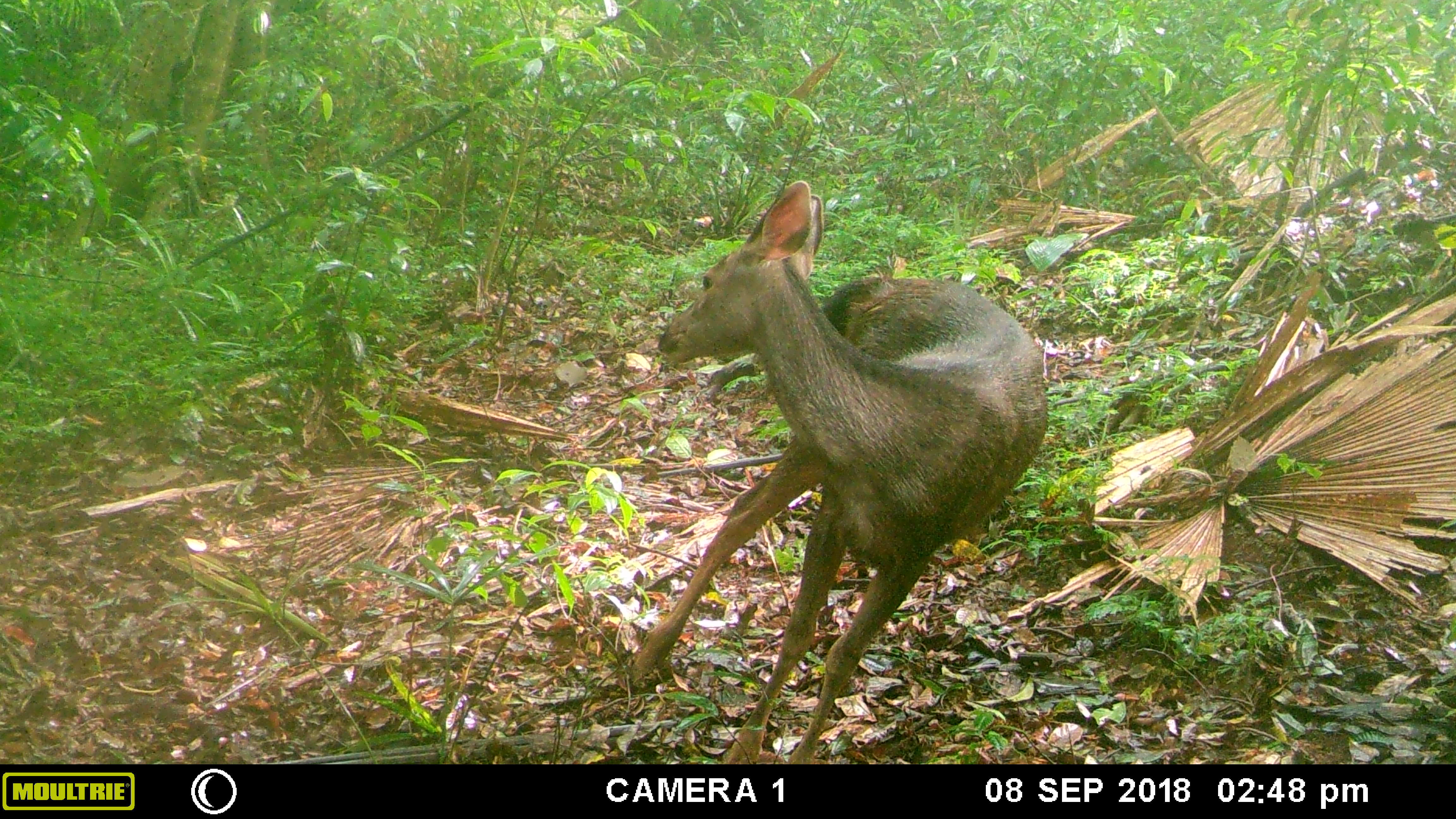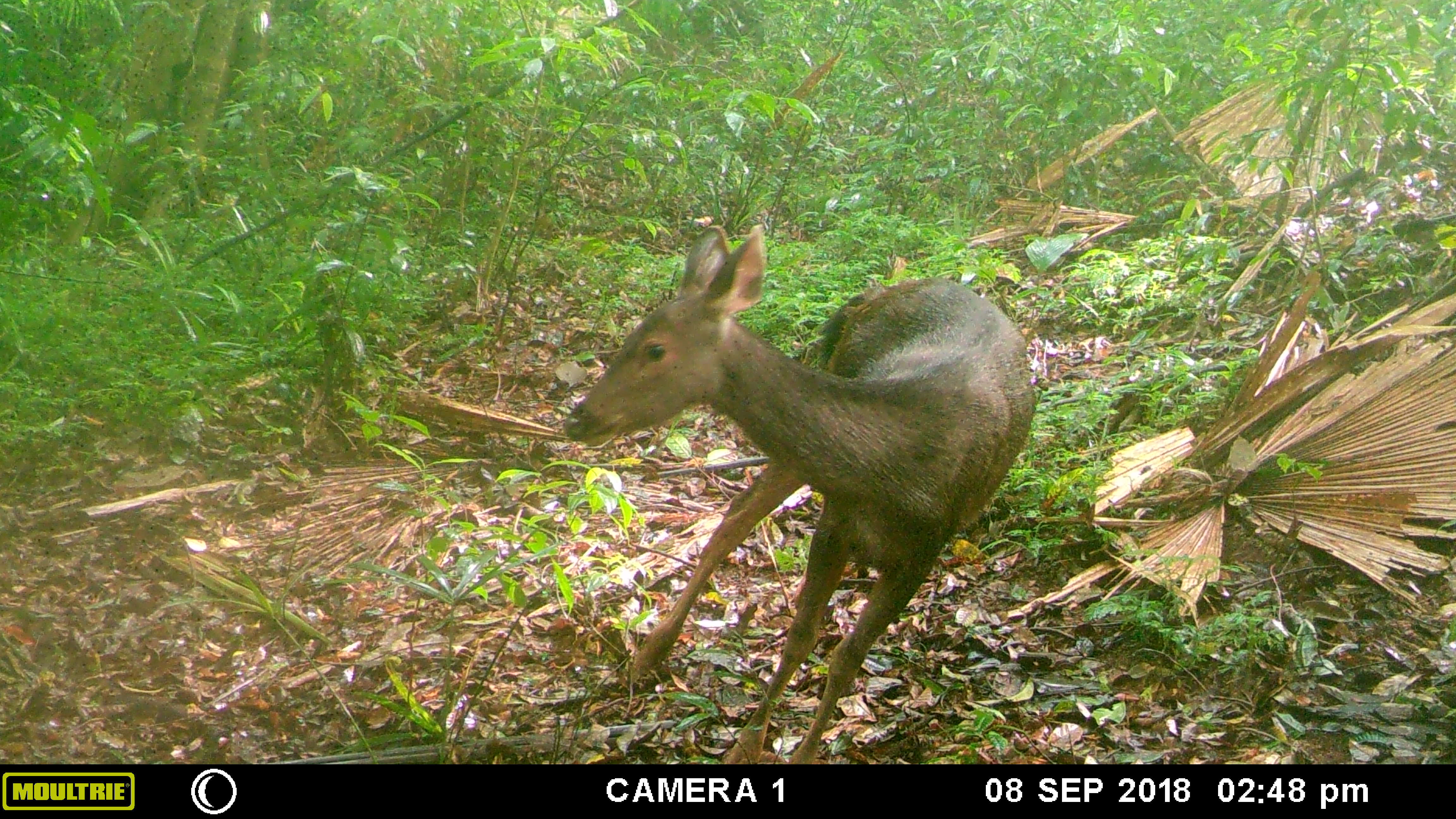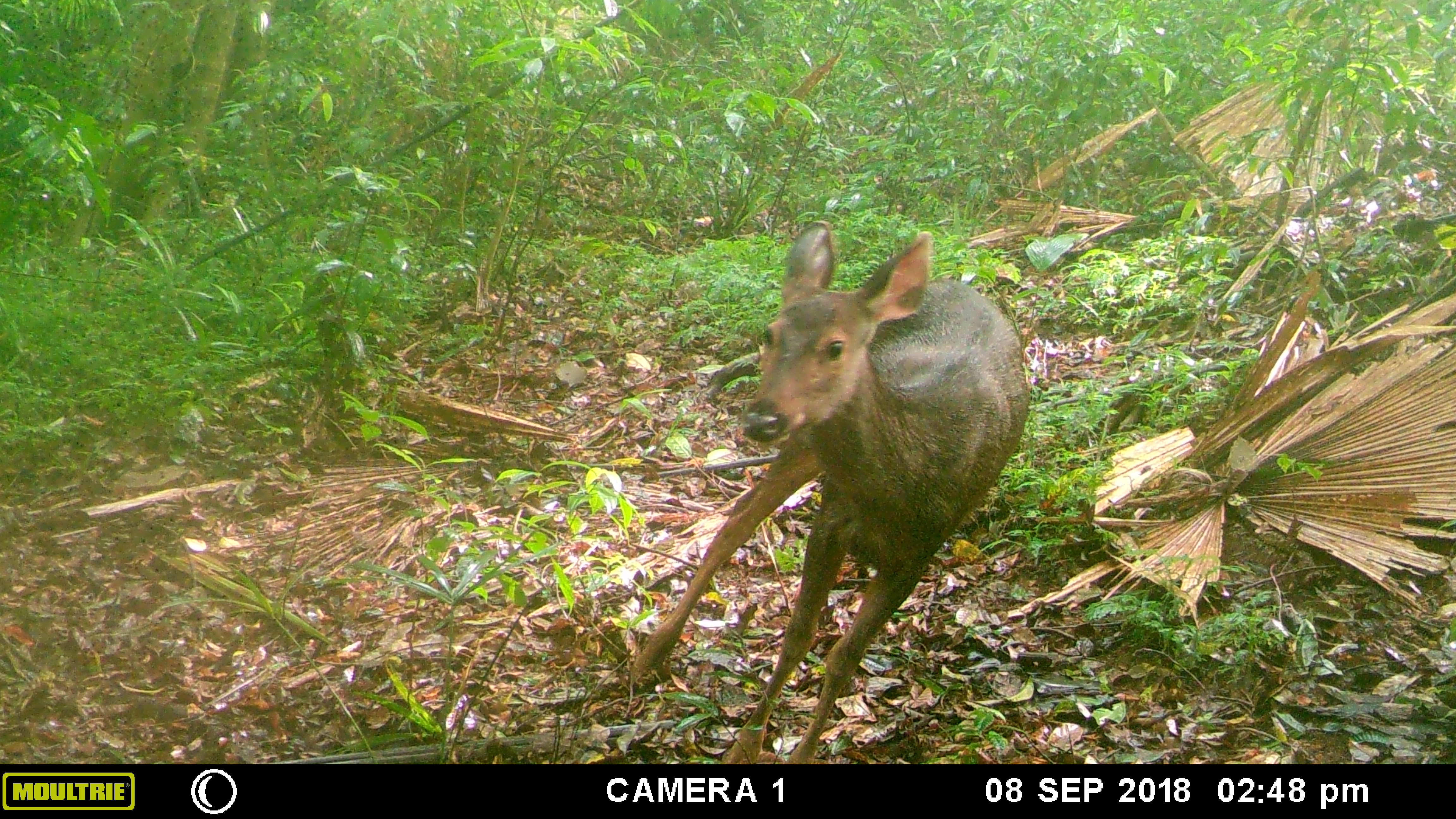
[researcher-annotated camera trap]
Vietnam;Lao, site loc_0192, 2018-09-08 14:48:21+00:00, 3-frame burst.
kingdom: Animalia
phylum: Chordata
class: Mammalia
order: Artiodactyla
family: Cervidae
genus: Rusa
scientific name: Rusa unicolor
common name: sambar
Sambar (Rusa unicolor). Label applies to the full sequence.